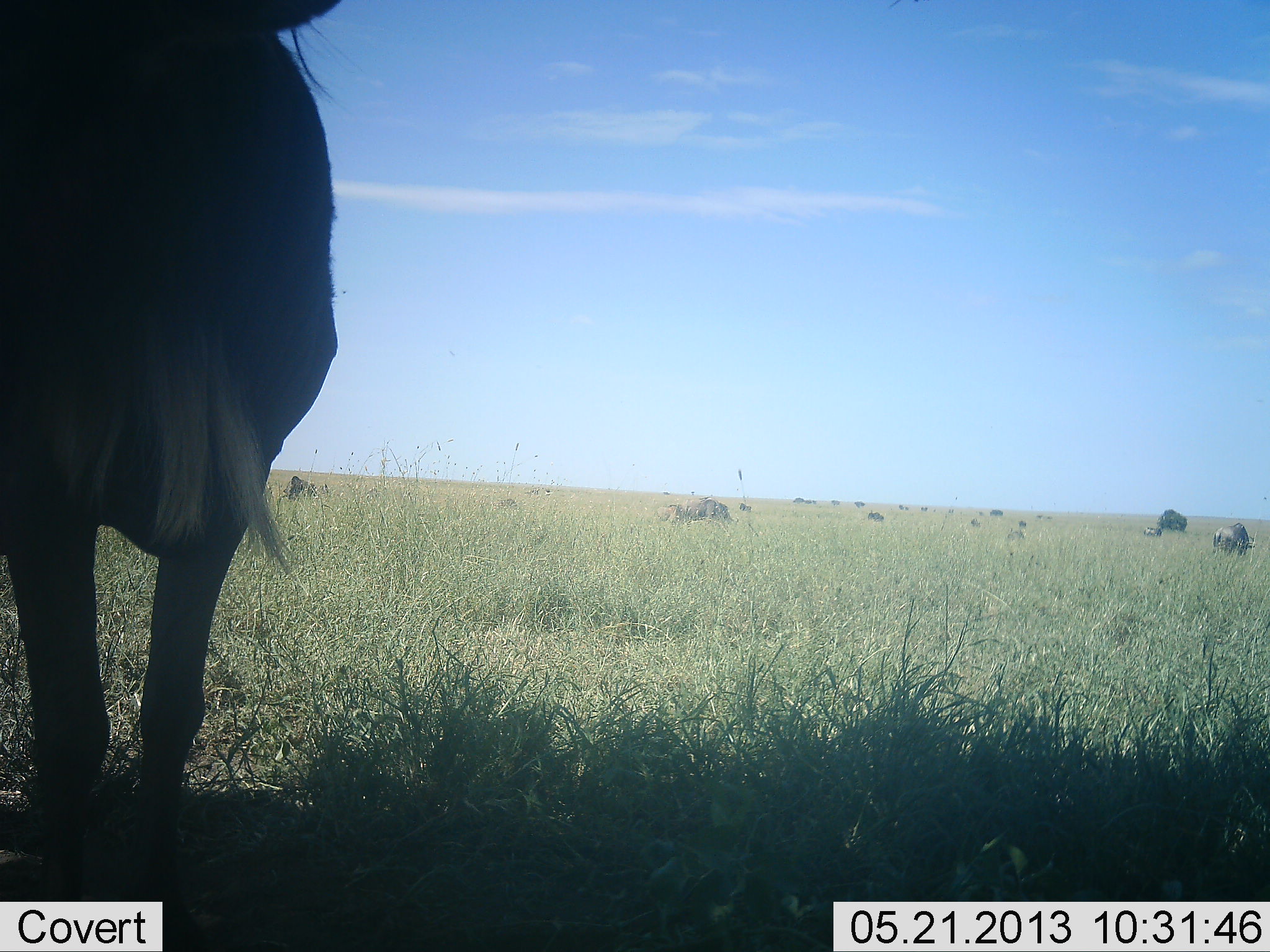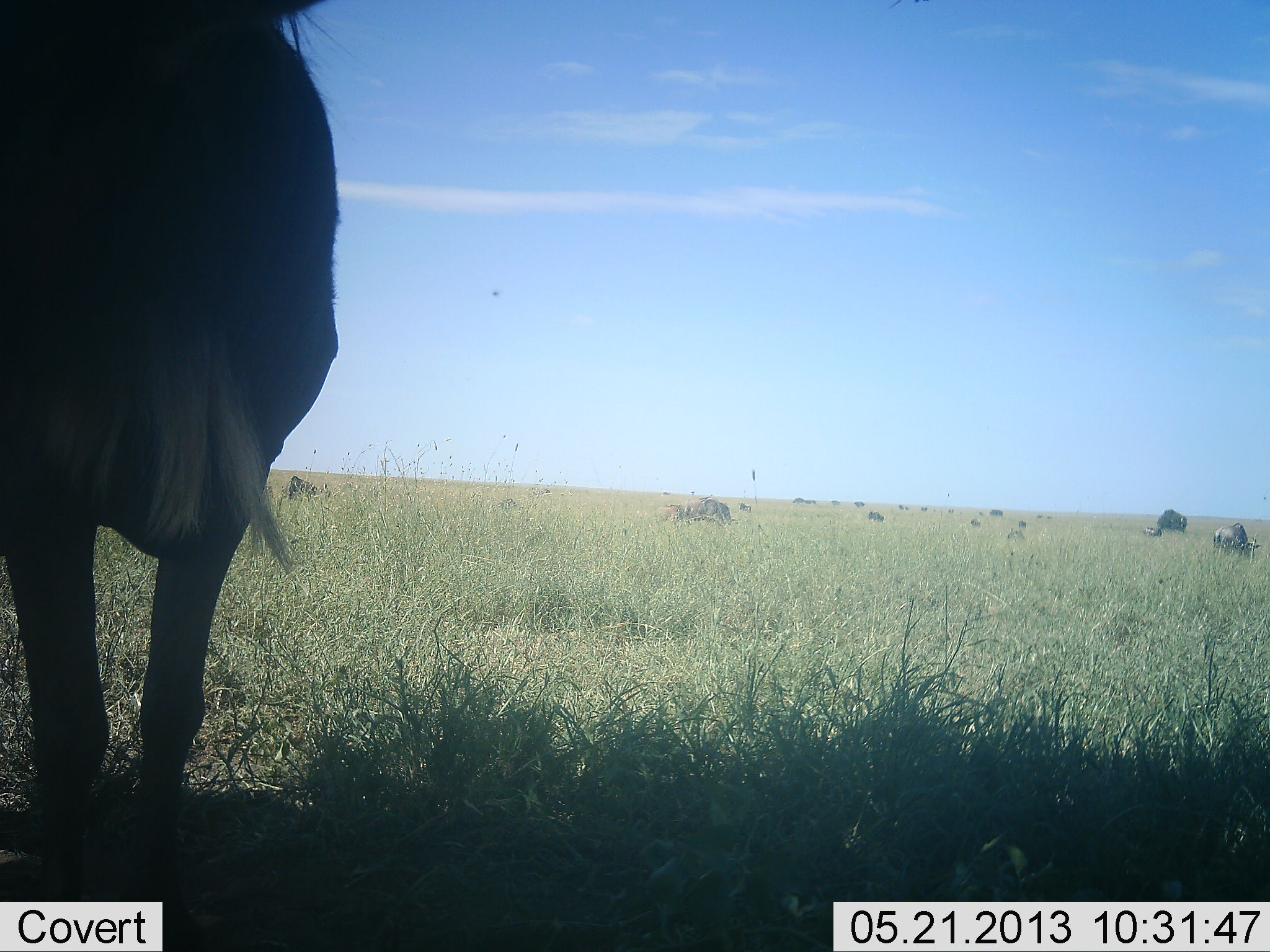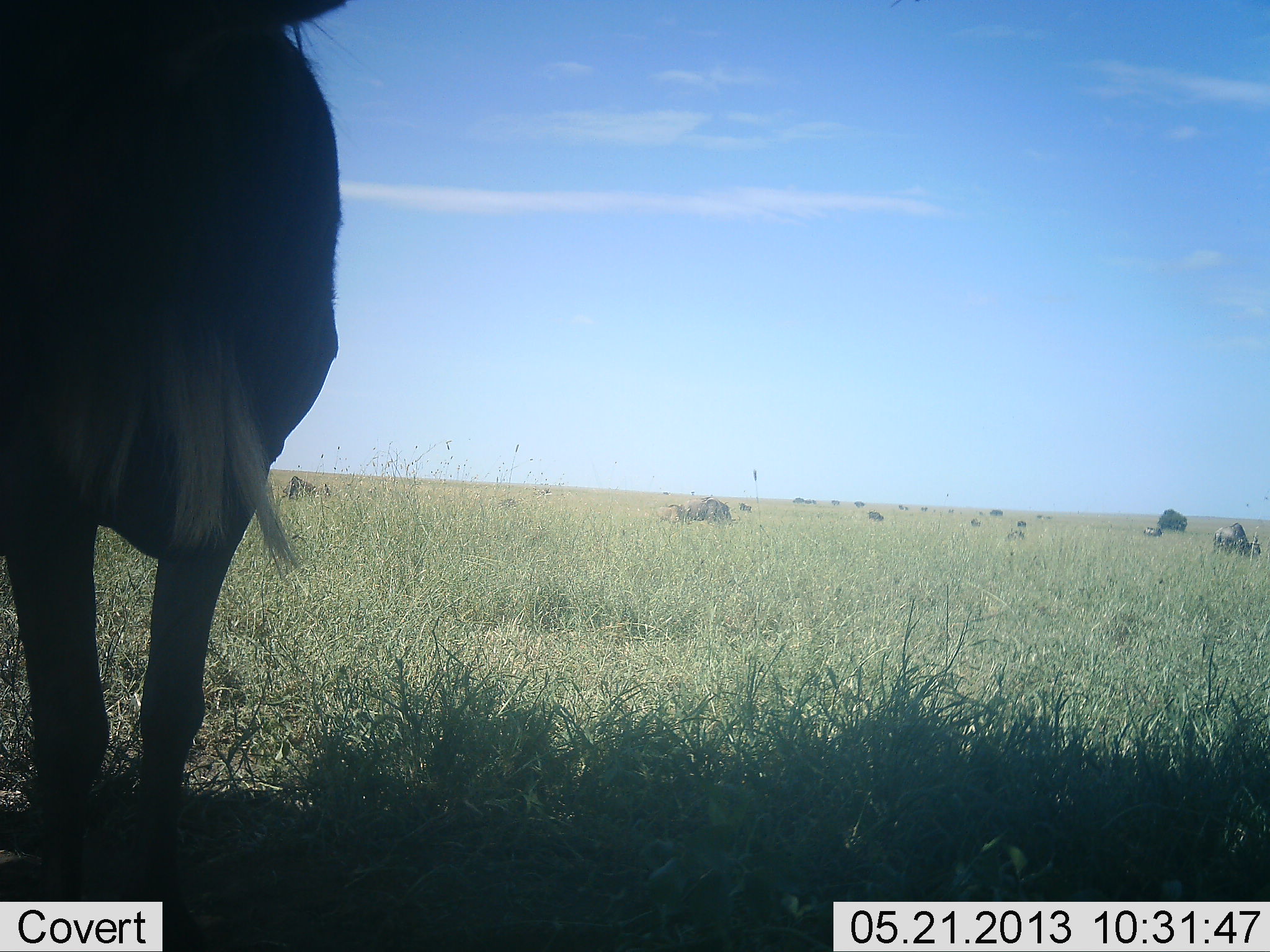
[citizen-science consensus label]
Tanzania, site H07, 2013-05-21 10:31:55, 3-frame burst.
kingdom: Animalia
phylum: Chordata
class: Mammalia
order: Artiodactyla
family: Bovidae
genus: Connochaetes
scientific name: Connochaetes taurinus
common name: blue wildebeest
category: wildebeest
Wildebeest (blue wildebeest) (Connochaetes taurinus), count 11-50. Behavior (volunteer vote fractions): standing 100%, resting 30%, moving 0%, interacting 0%. Young present (vote fraction): 0%. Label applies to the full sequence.